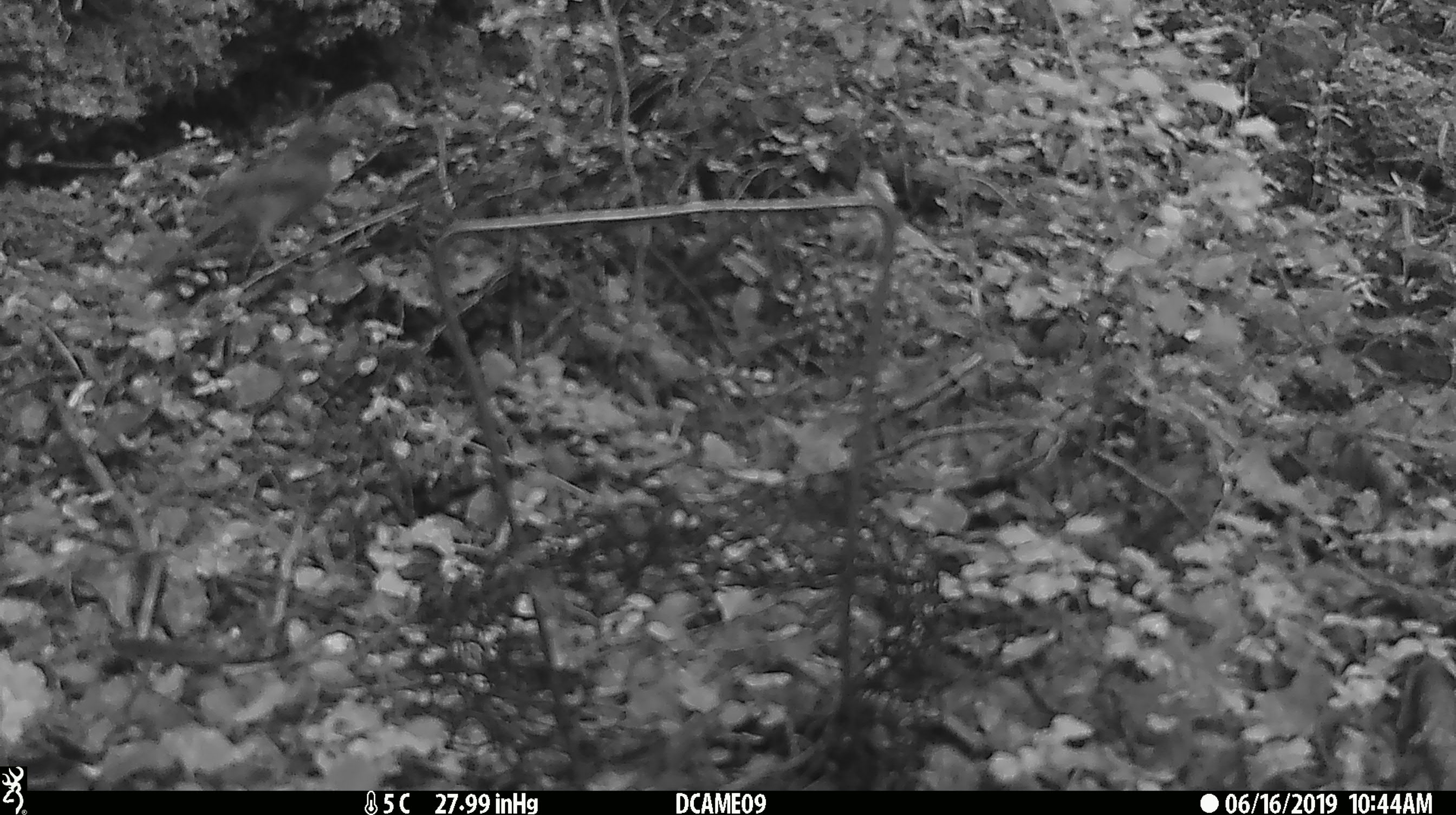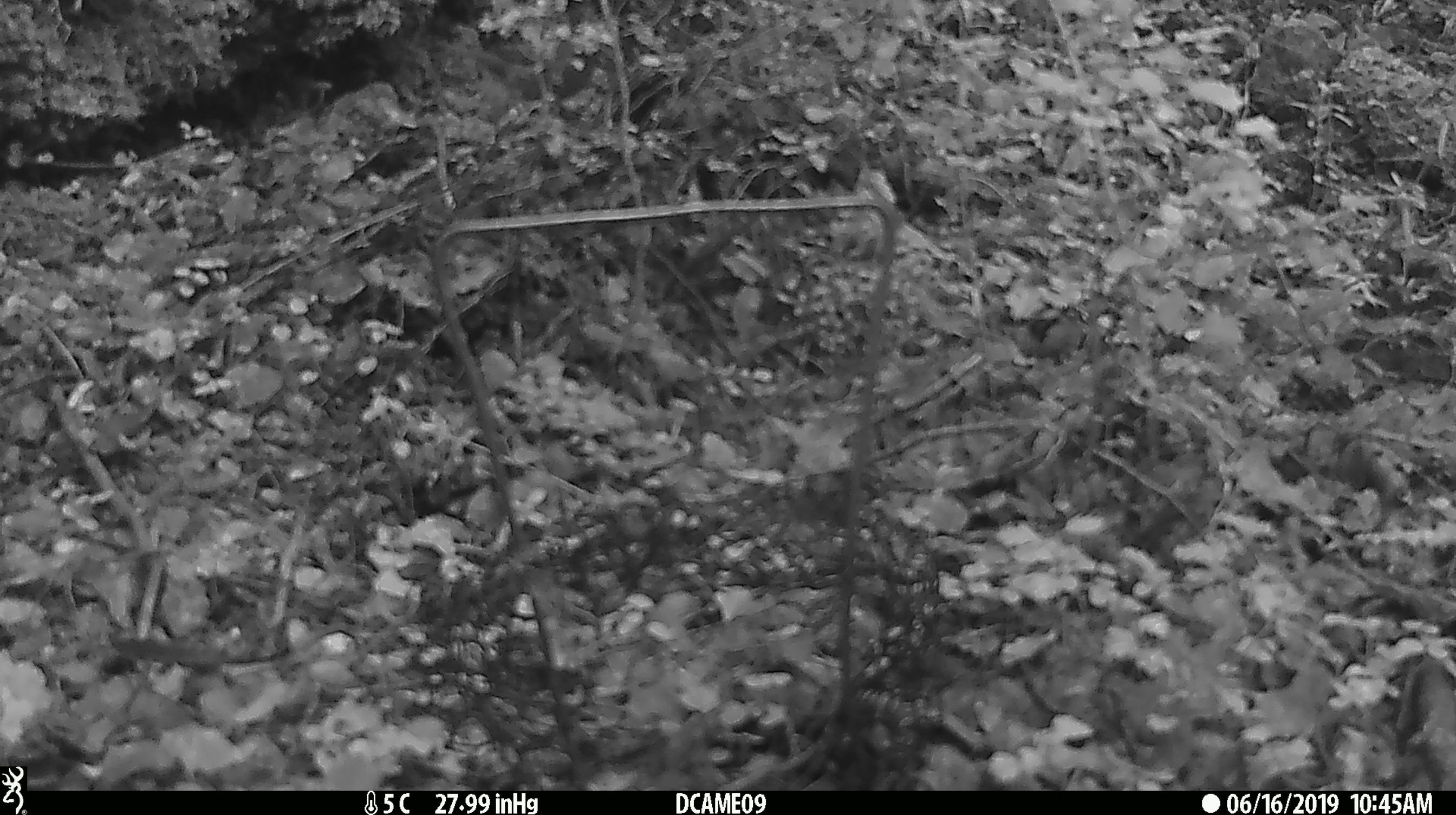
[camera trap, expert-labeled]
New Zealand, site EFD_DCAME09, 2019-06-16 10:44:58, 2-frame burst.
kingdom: Animalia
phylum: Chordata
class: Aves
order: Passeriformes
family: Petroicidae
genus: Petroica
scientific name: Petroica australis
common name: new zealand robin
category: robin